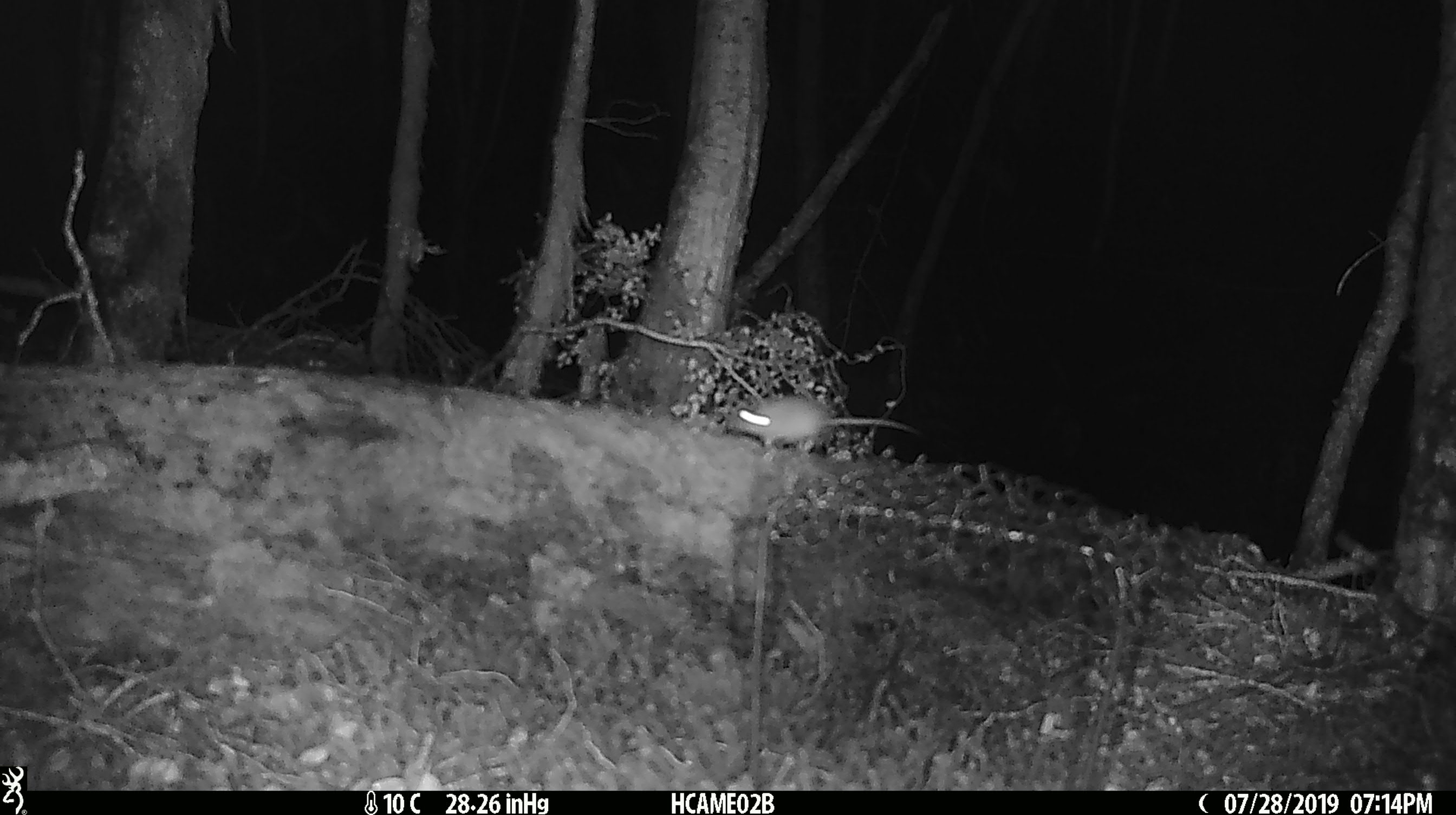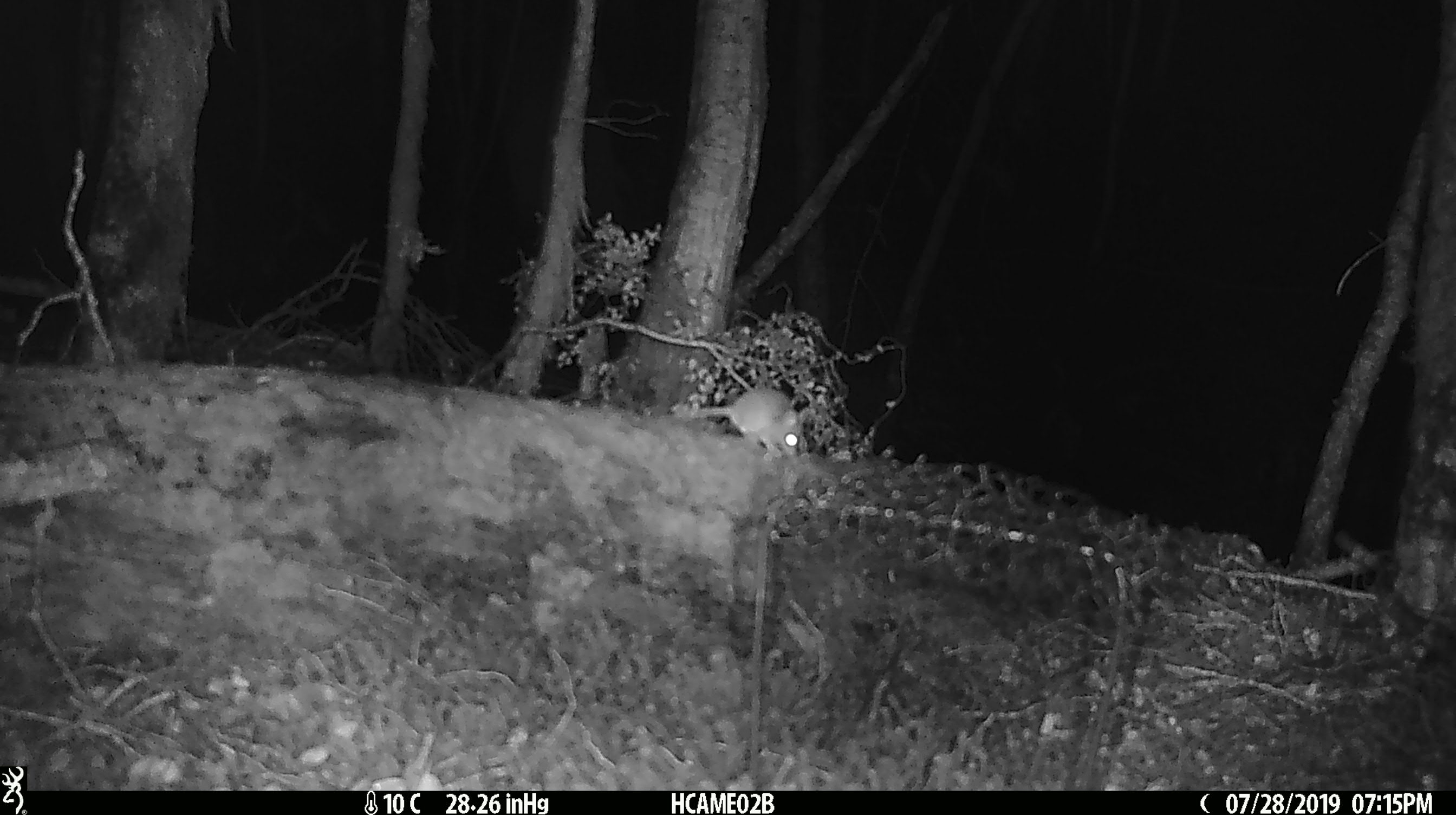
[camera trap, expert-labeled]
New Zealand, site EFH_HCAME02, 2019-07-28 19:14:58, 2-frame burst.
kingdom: Animalia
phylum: Chordata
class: Mammalia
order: Rodentia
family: Muridae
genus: Mus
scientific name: Mus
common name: mouse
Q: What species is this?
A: Mouse (Mus).